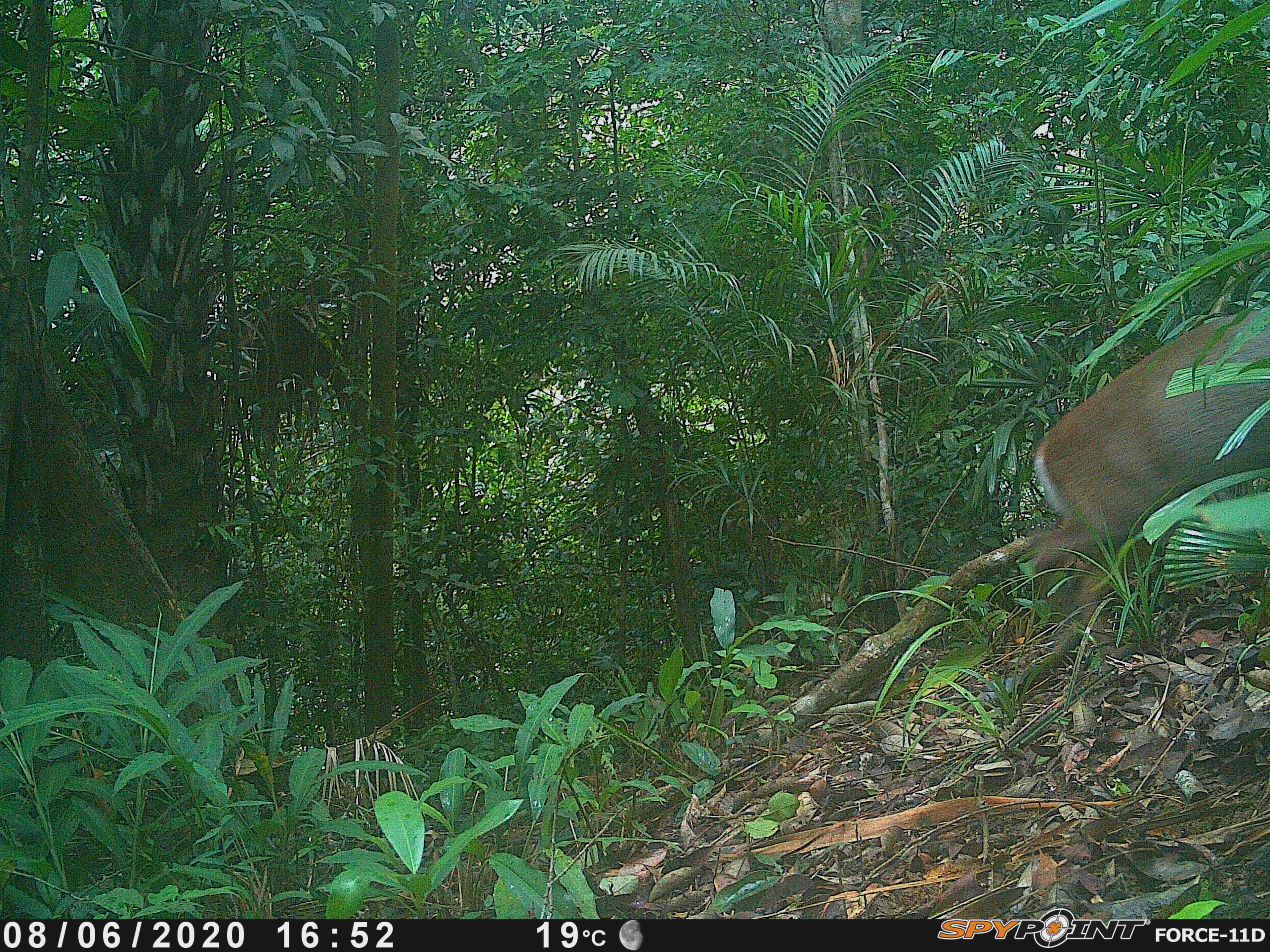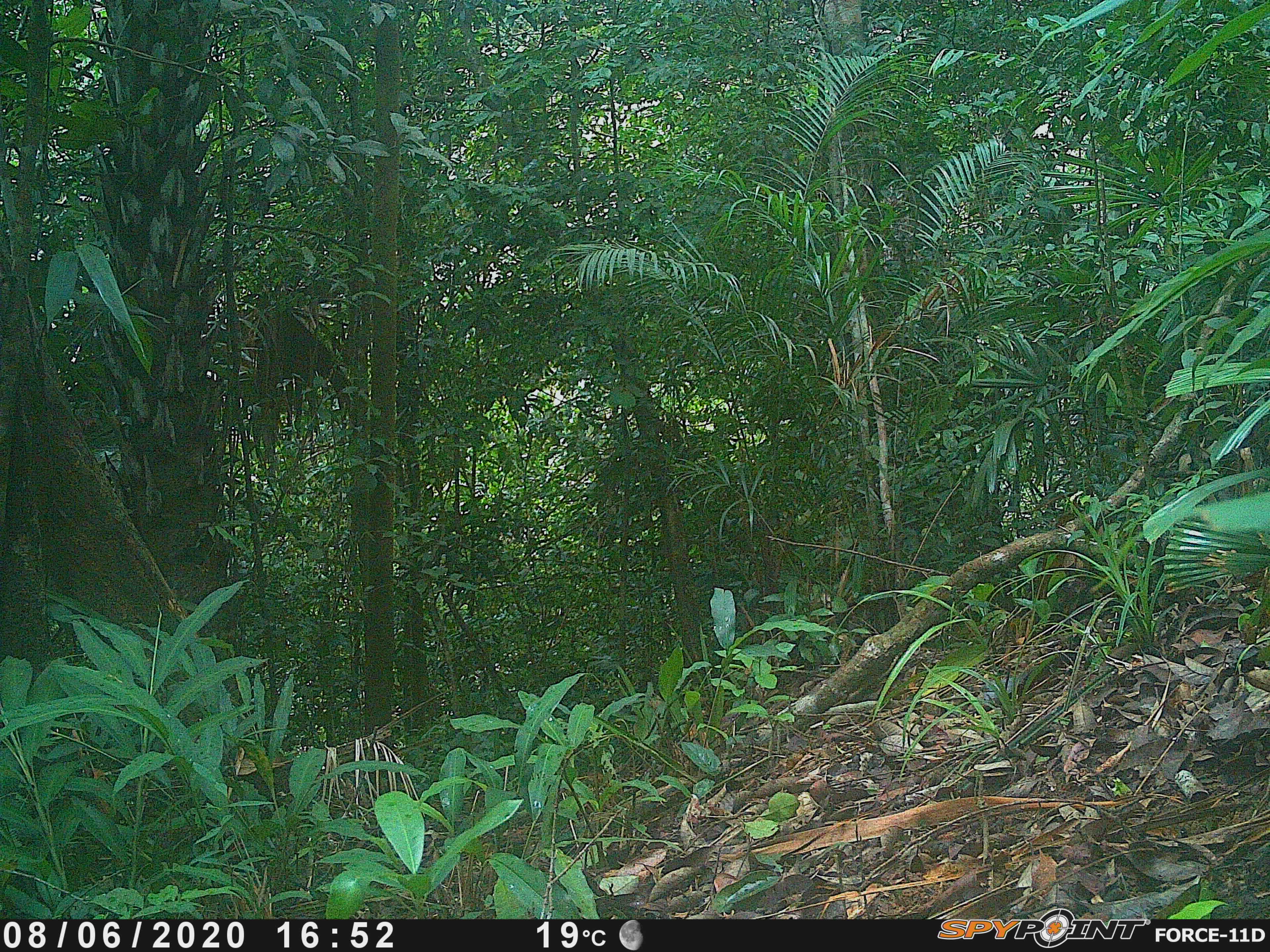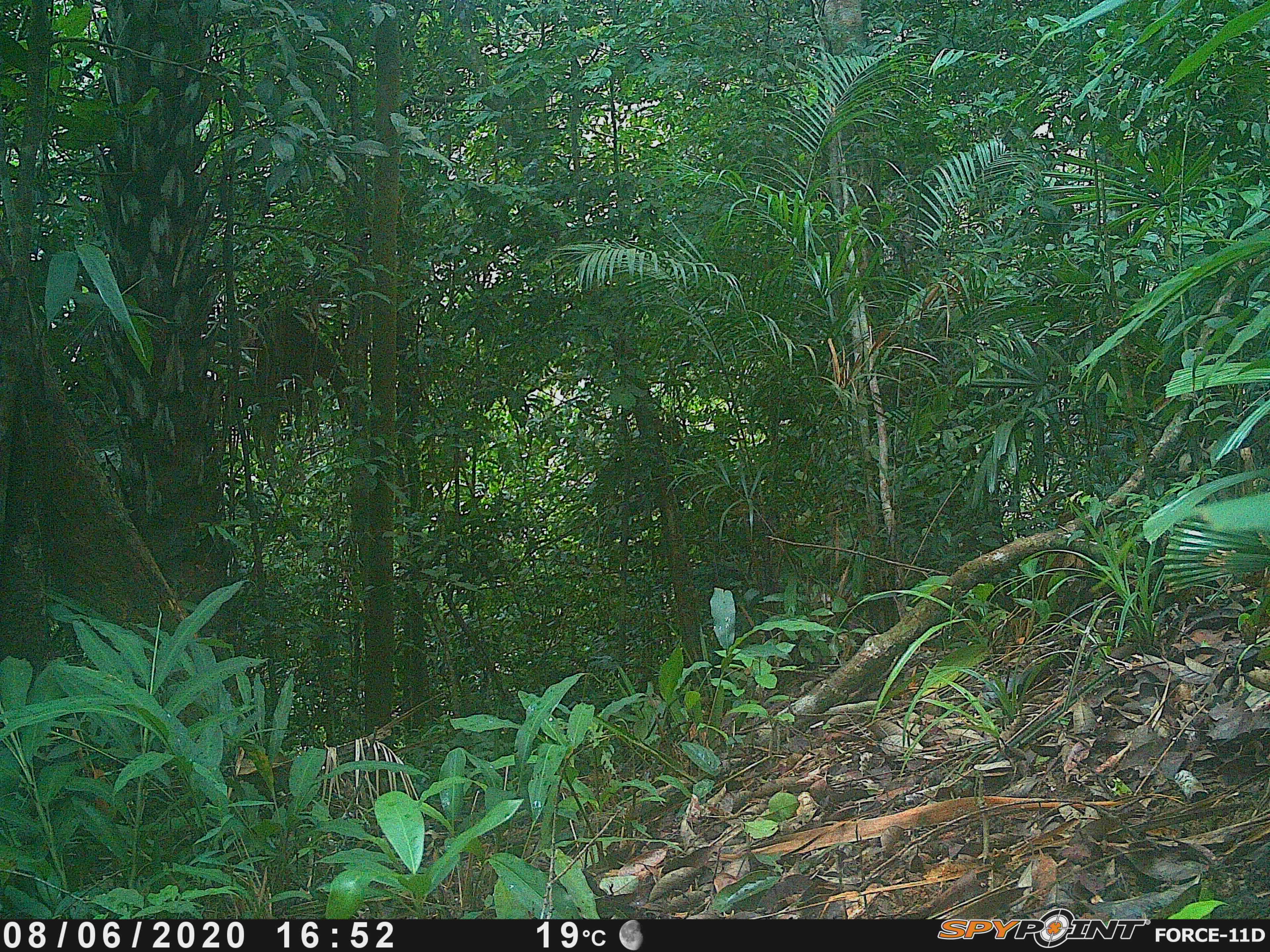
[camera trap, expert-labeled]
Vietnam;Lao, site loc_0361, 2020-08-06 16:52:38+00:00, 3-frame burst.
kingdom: Animalia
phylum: Chordata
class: Mammalia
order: Artiodactyla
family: Cervidae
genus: Muntiacus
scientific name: Muntiacus rooseveltorum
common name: roosevelt's muntjac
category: roosevelts muntjac group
Roosevelts muntjac group (roosevelt's muntjac) (Muntiacus rooseveltorum). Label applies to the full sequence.